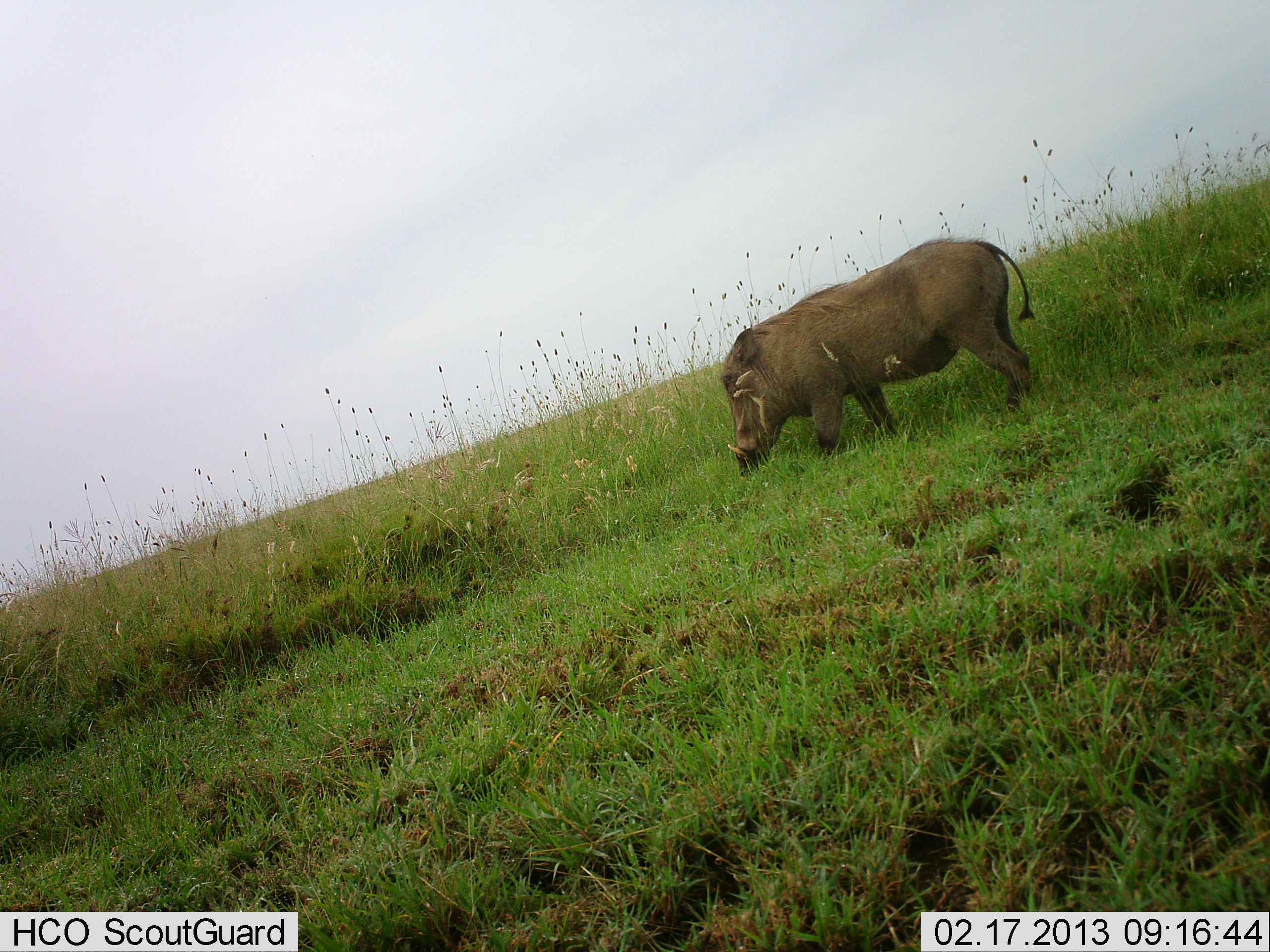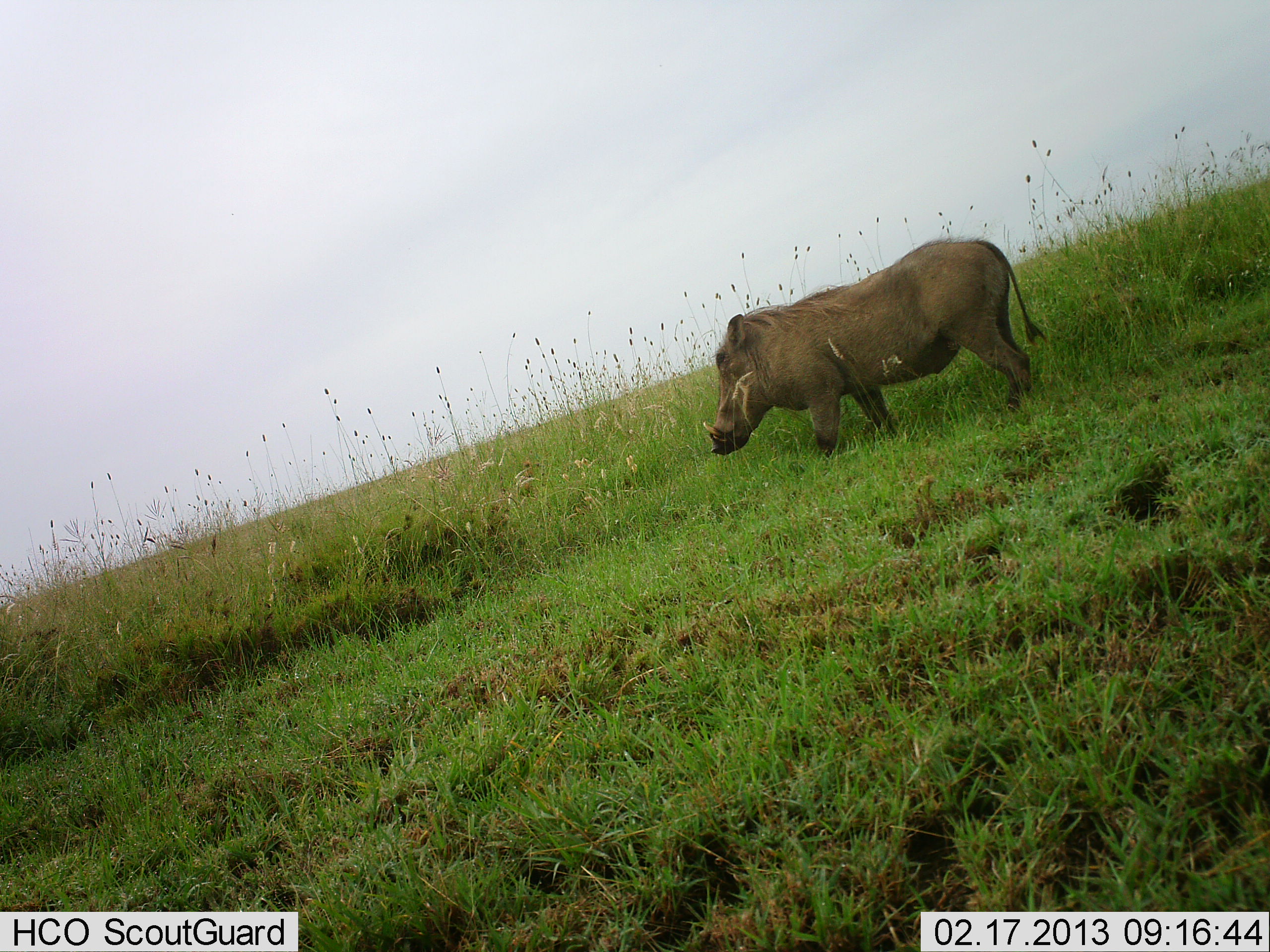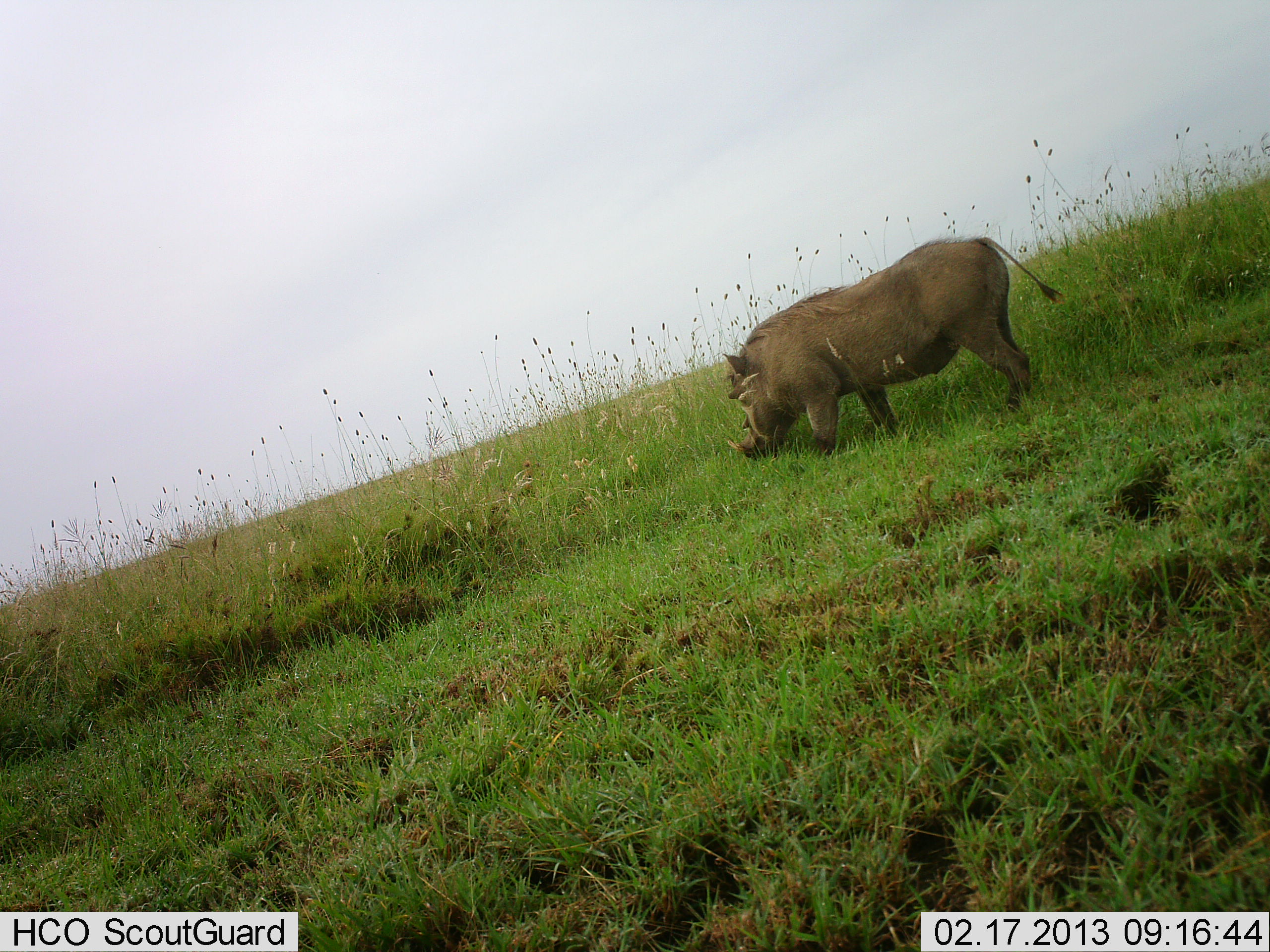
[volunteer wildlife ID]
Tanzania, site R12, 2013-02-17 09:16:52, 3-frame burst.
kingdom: Animalia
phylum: Chordata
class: Mammalia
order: Artiodactyla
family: Suidae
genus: Phacochoerus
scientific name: Phacochoerus africanus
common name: warthog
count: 1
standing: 63%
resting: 0%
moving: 5%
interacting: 0%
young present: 0%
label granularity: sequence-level